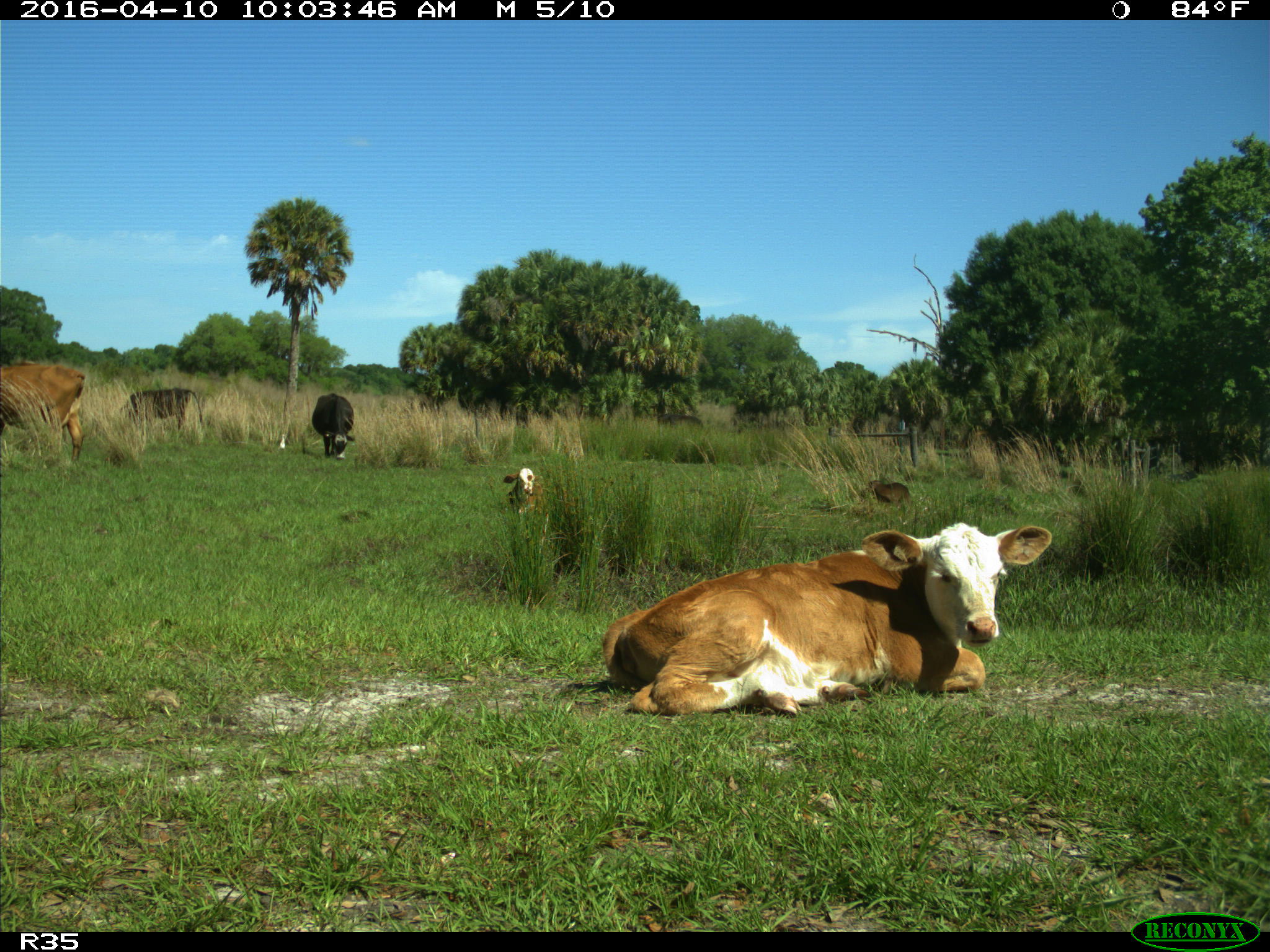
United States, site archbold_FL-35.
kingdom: Animalia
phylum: Chordata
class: Mammalia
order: Artiodactyla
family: Bovidae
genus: Bos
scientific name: Bos taurus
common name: domestic cow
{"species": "Bos taurus (domestic cow)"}